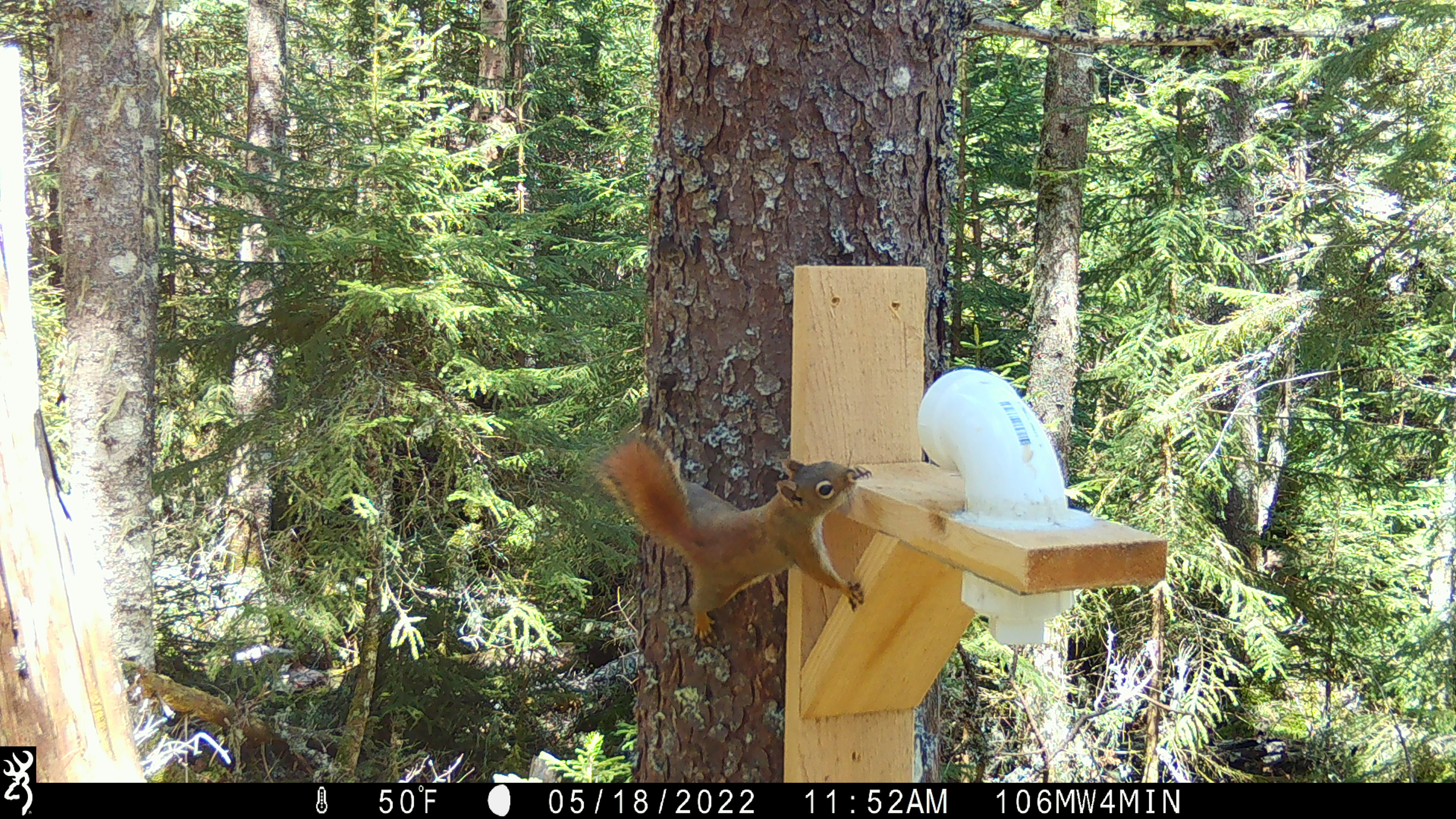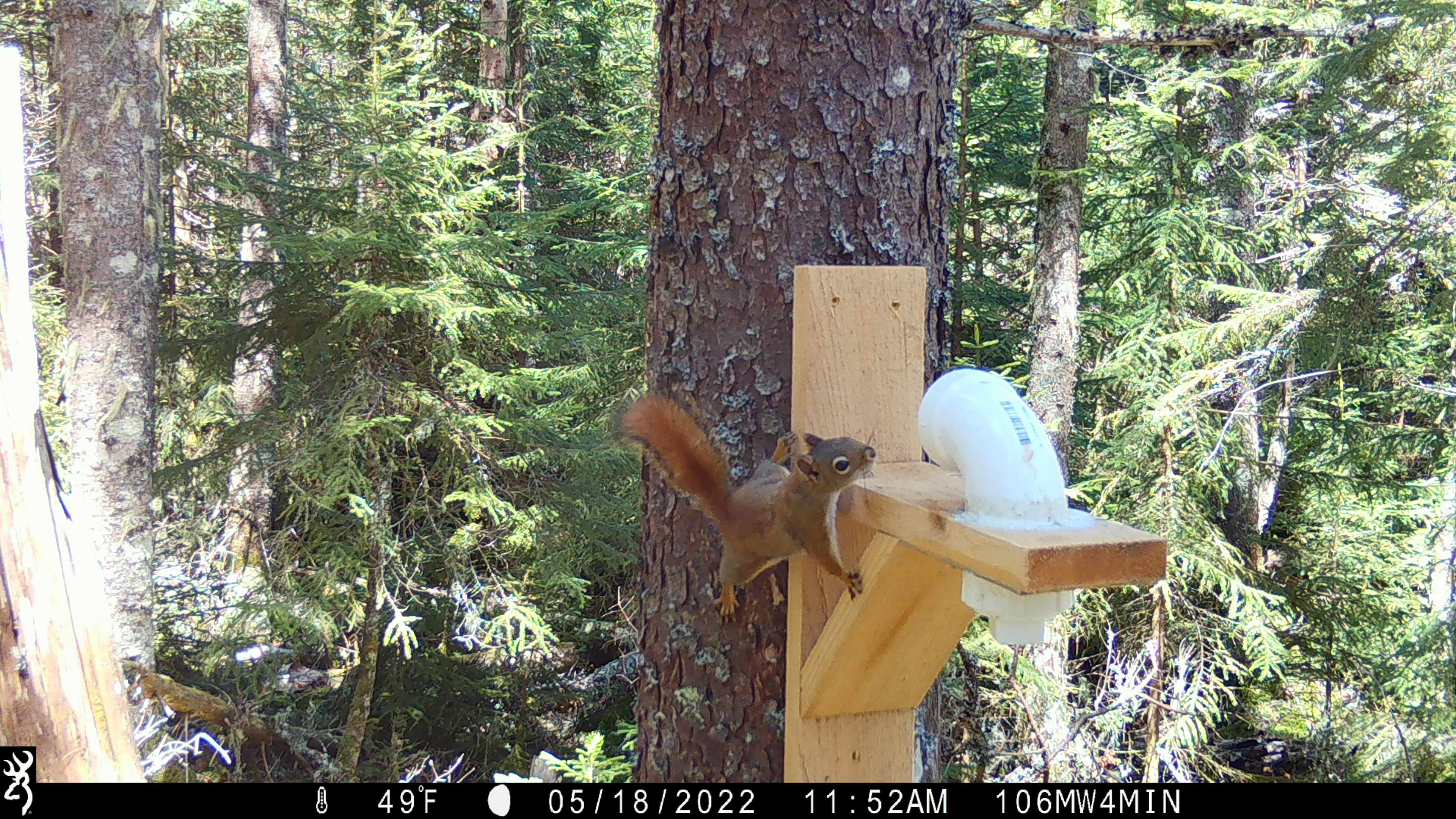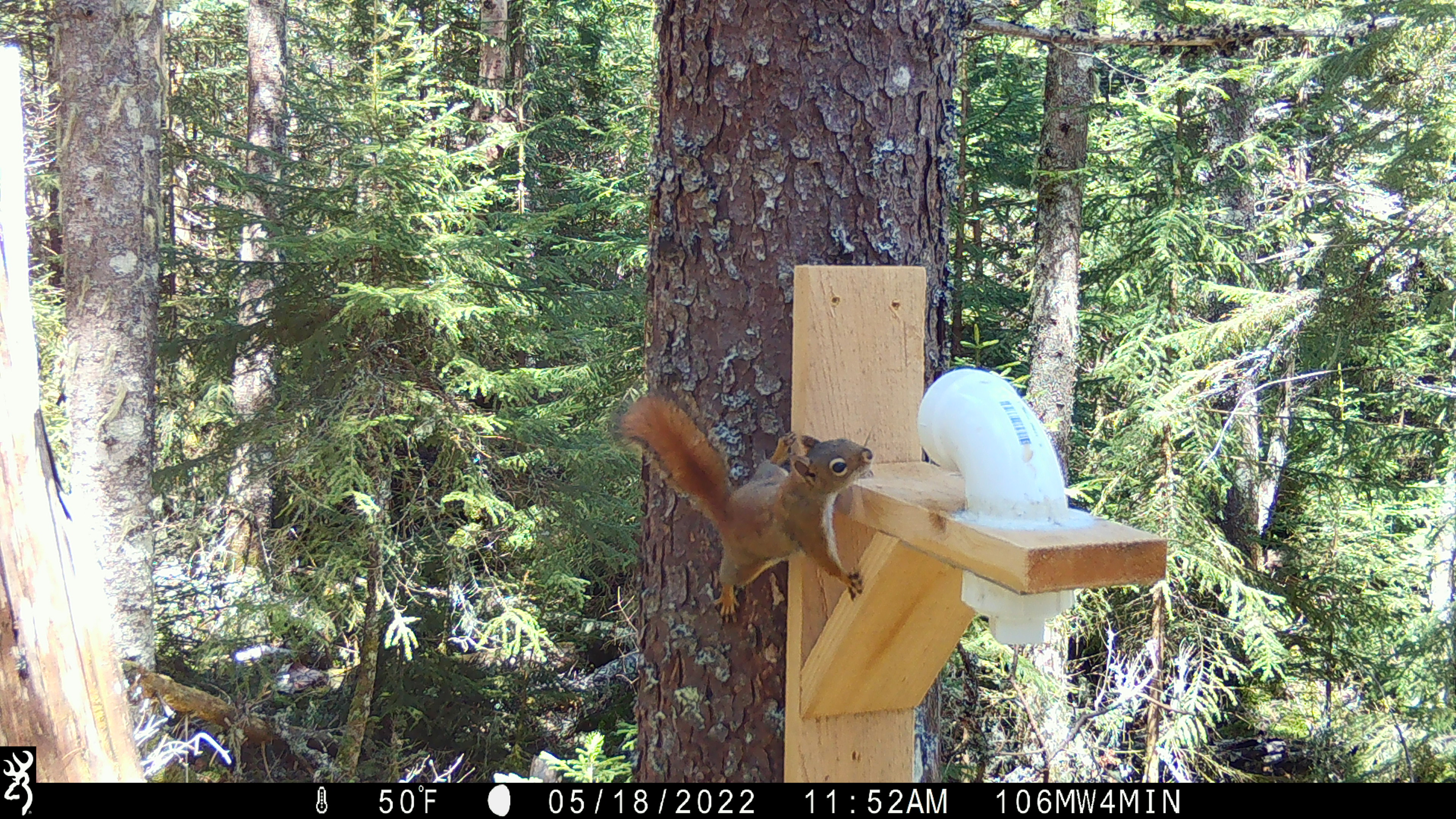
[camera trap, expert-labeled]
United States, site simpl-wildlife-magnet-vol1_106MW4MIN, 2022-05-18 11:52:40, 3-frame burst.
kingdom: Animalia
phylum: Chordata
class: Mammalia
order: Rodentia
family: Sciuridae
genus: Tamiasciurus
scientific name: Tamiasciurus hudsonicus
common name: red squirrel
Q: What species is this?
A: Red squirrel (Tamiasciurus hudsonicus).